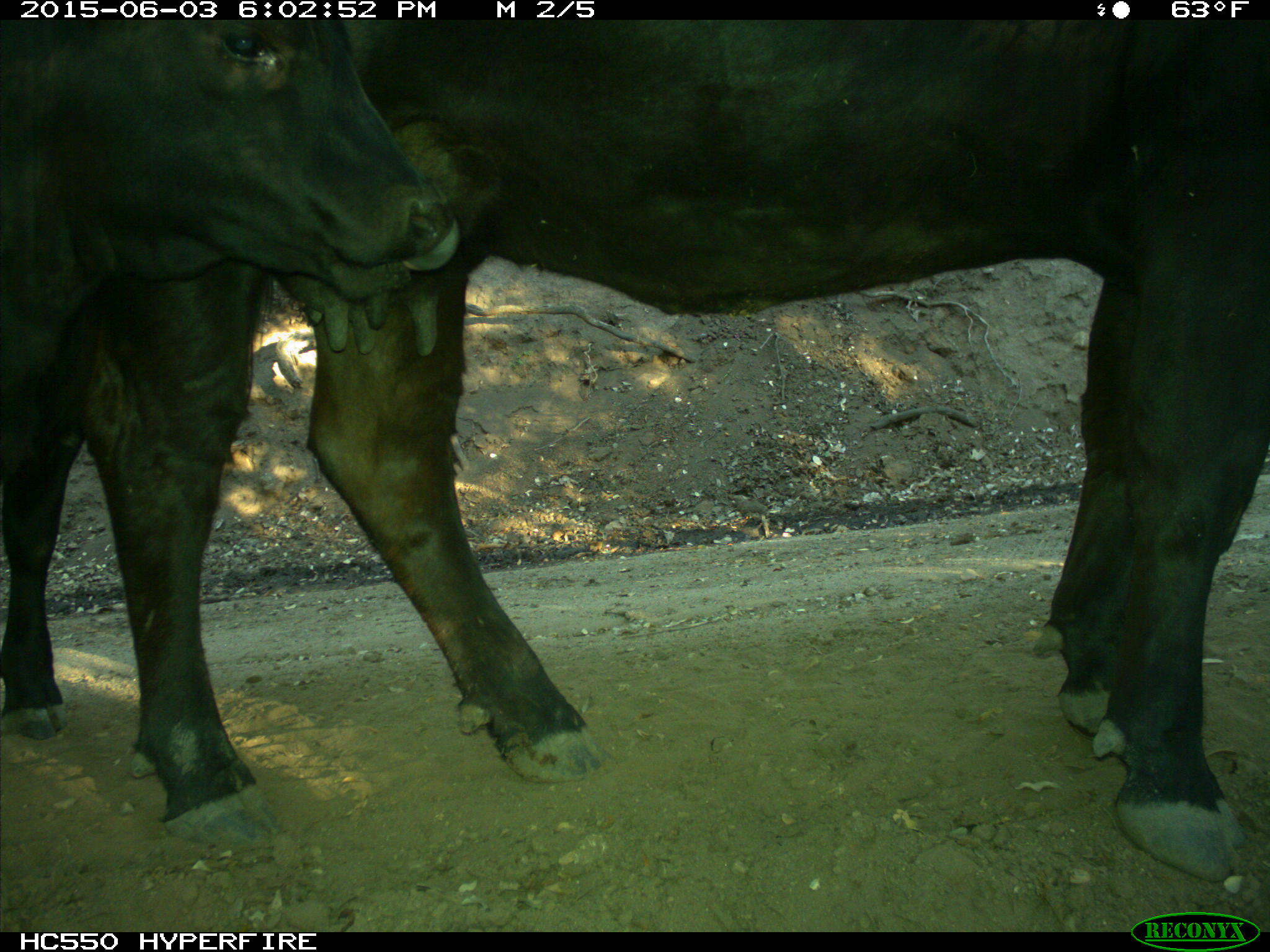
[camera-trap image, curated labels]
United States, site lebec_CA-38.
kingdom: Animalia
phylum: Chordata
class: Mammalia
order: Artiodactyla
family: Bovidae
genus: Bos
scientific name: Bos taurus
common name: domestic cow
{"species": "Bos taurus (domestic cow)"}